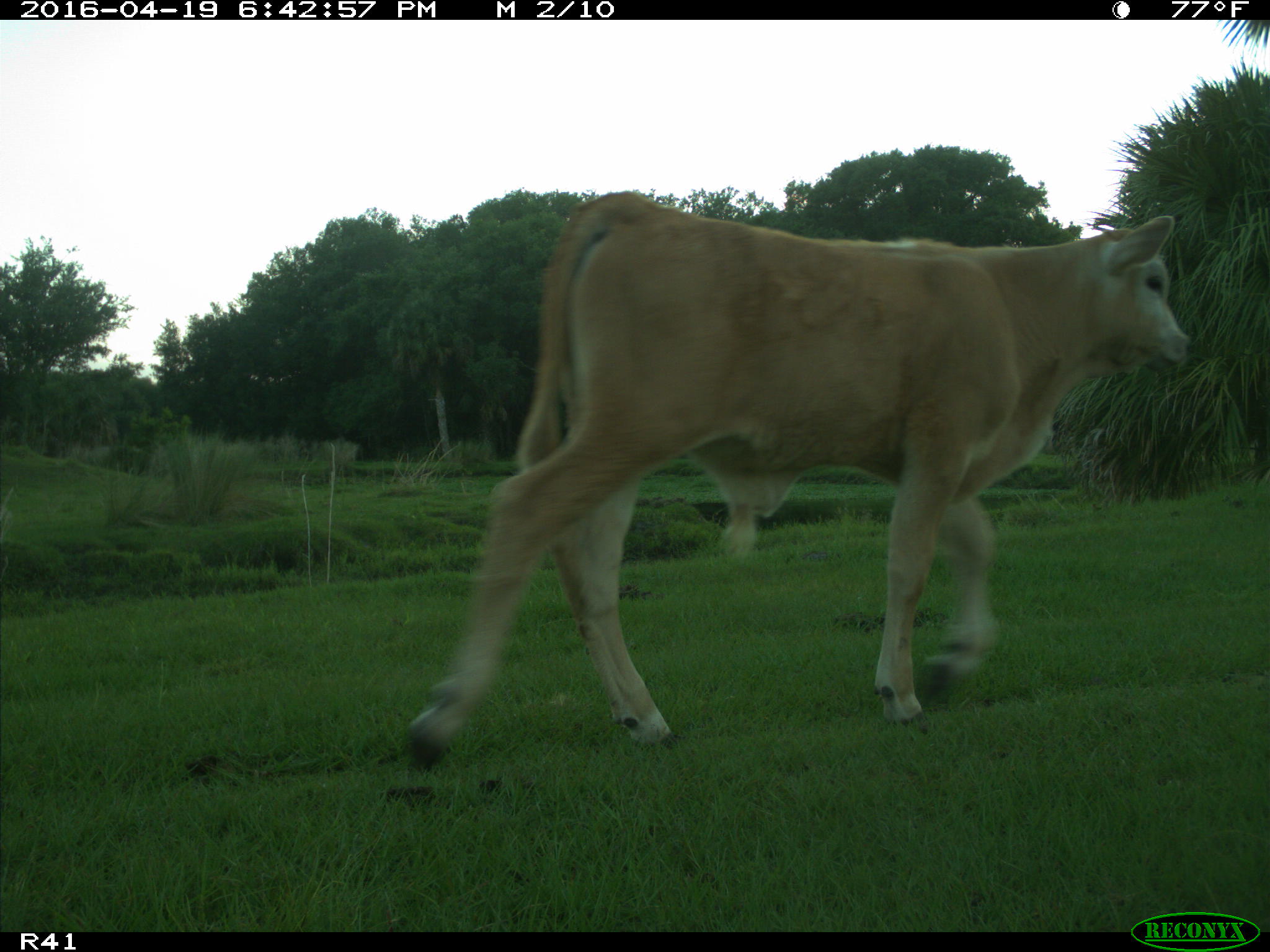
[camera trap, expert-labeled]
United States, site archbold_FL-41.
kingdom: Animalia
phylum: Chordata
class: Mammalia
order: Artiodactyla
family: Bovidae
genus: Bos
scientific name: Bos taurus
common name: domestic cow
Bos taurus (domestic cow).